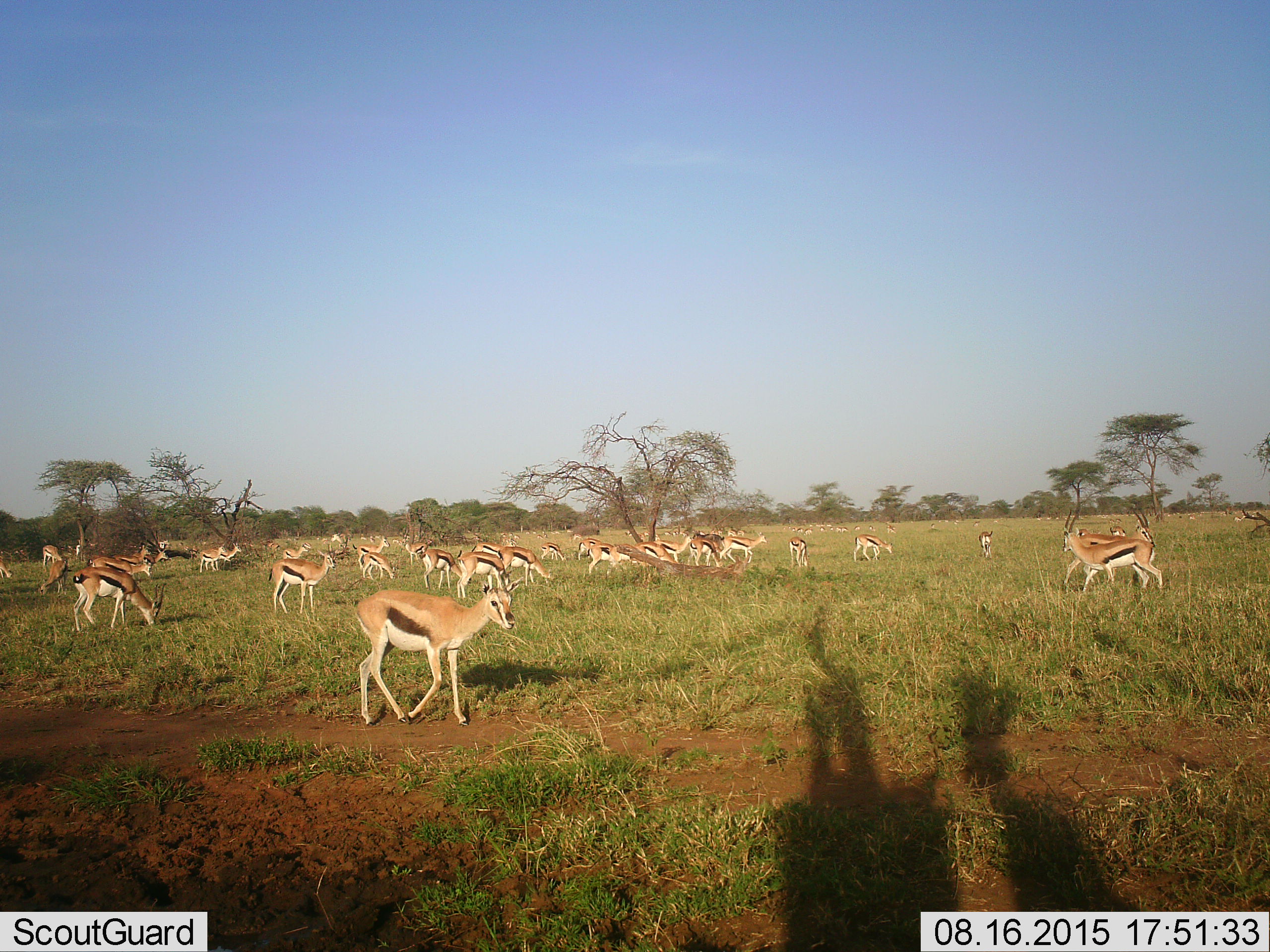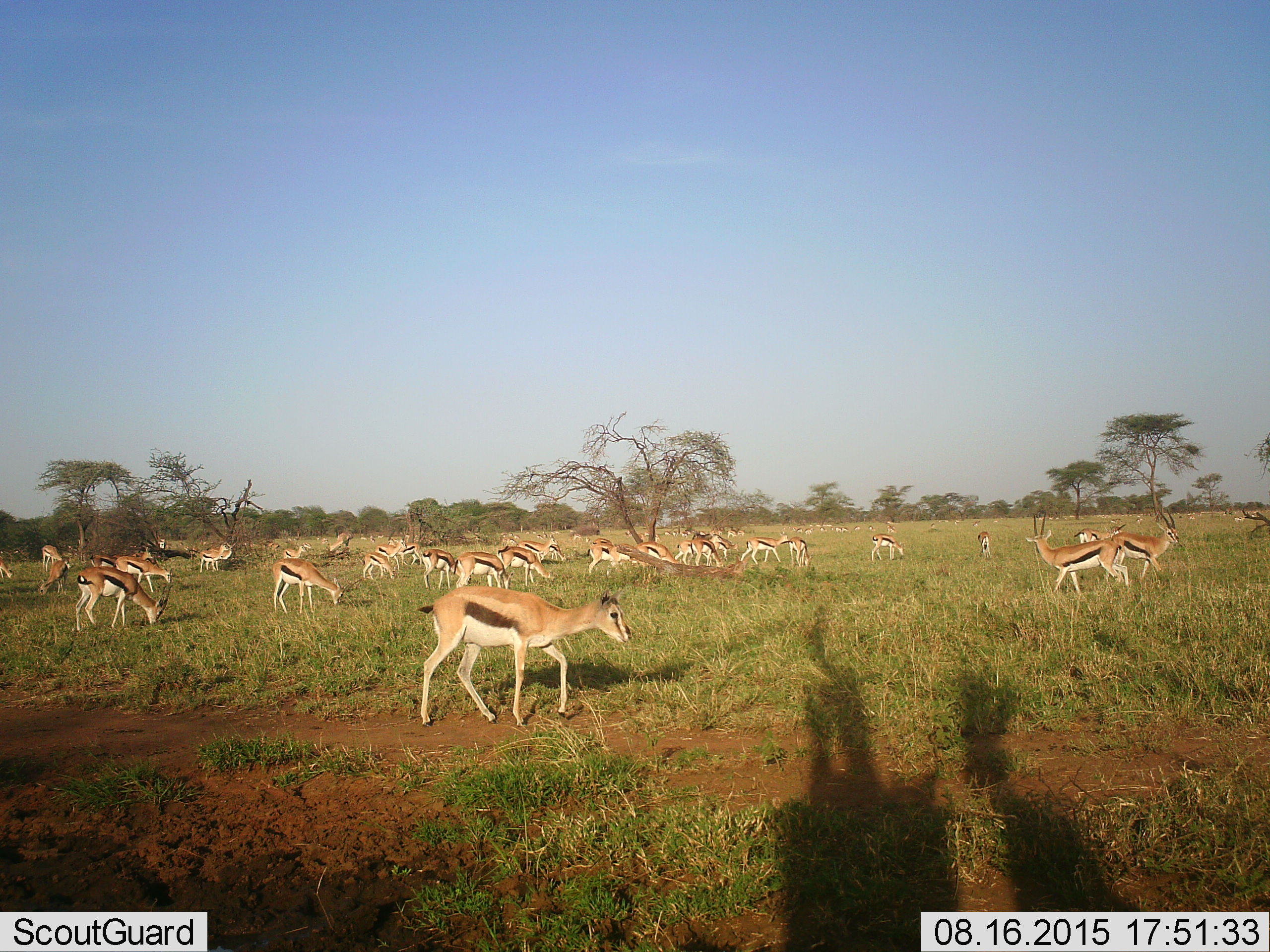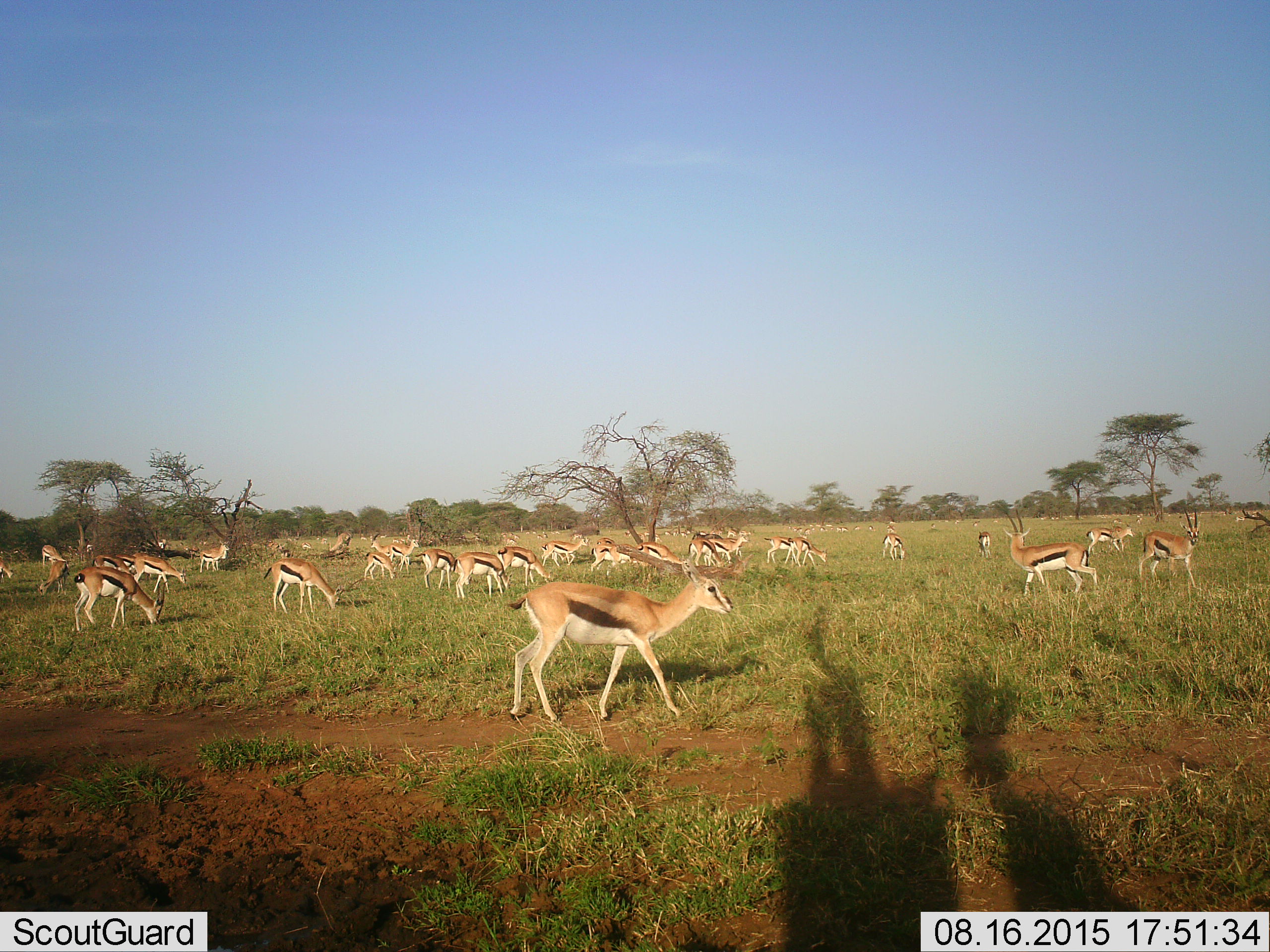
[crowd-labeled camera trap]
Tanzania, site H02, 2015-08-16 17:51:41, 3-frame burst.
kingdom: Animalia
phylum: Chordata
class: Mammalia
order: Artiodactyla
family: Bovidae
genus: Eudorcas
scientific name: Eudorcas thomsonii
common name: thomson's gazelle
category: gazellethomsons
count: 51+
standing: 40%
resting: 20%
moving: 70%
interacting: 10%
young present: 40%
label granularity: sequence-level